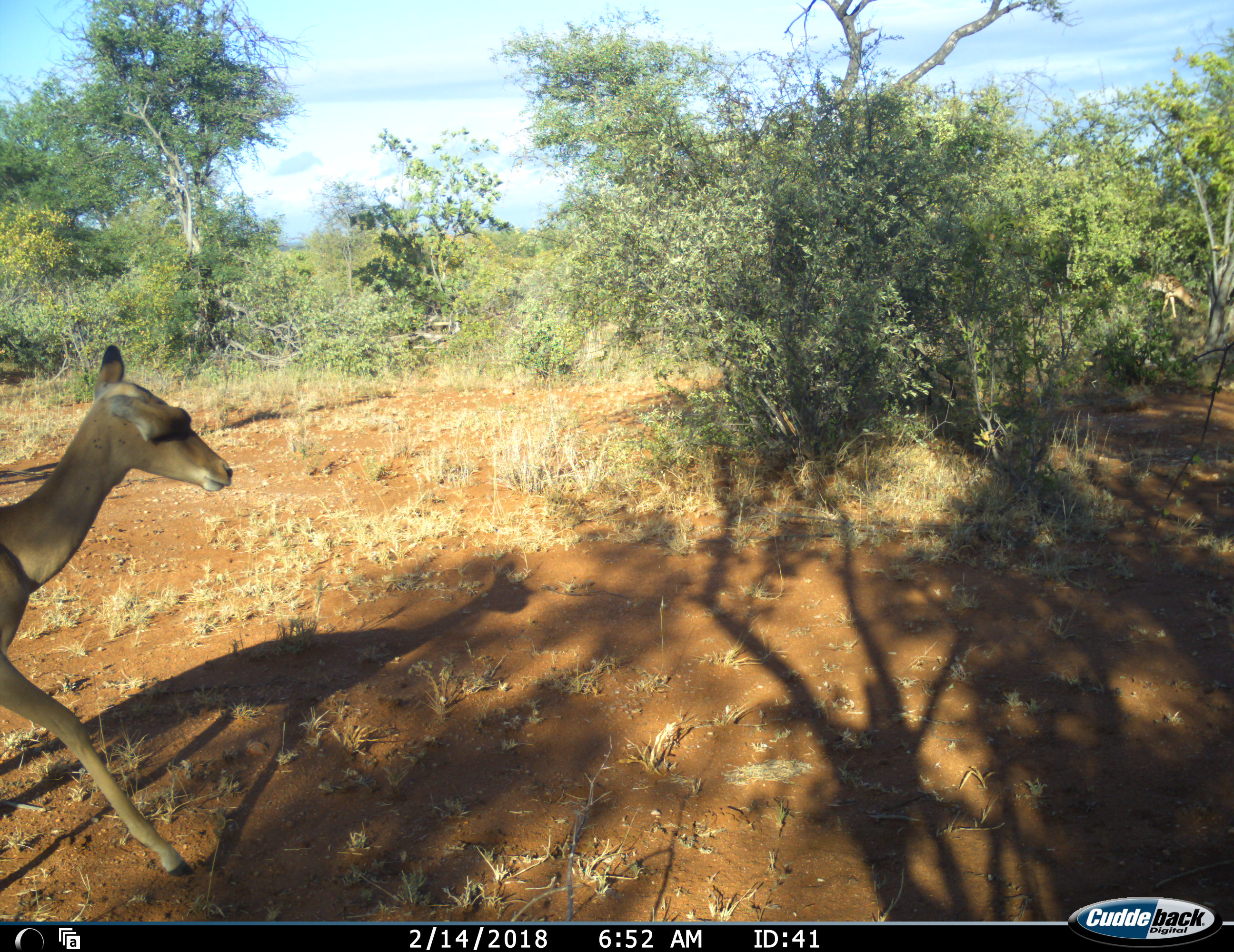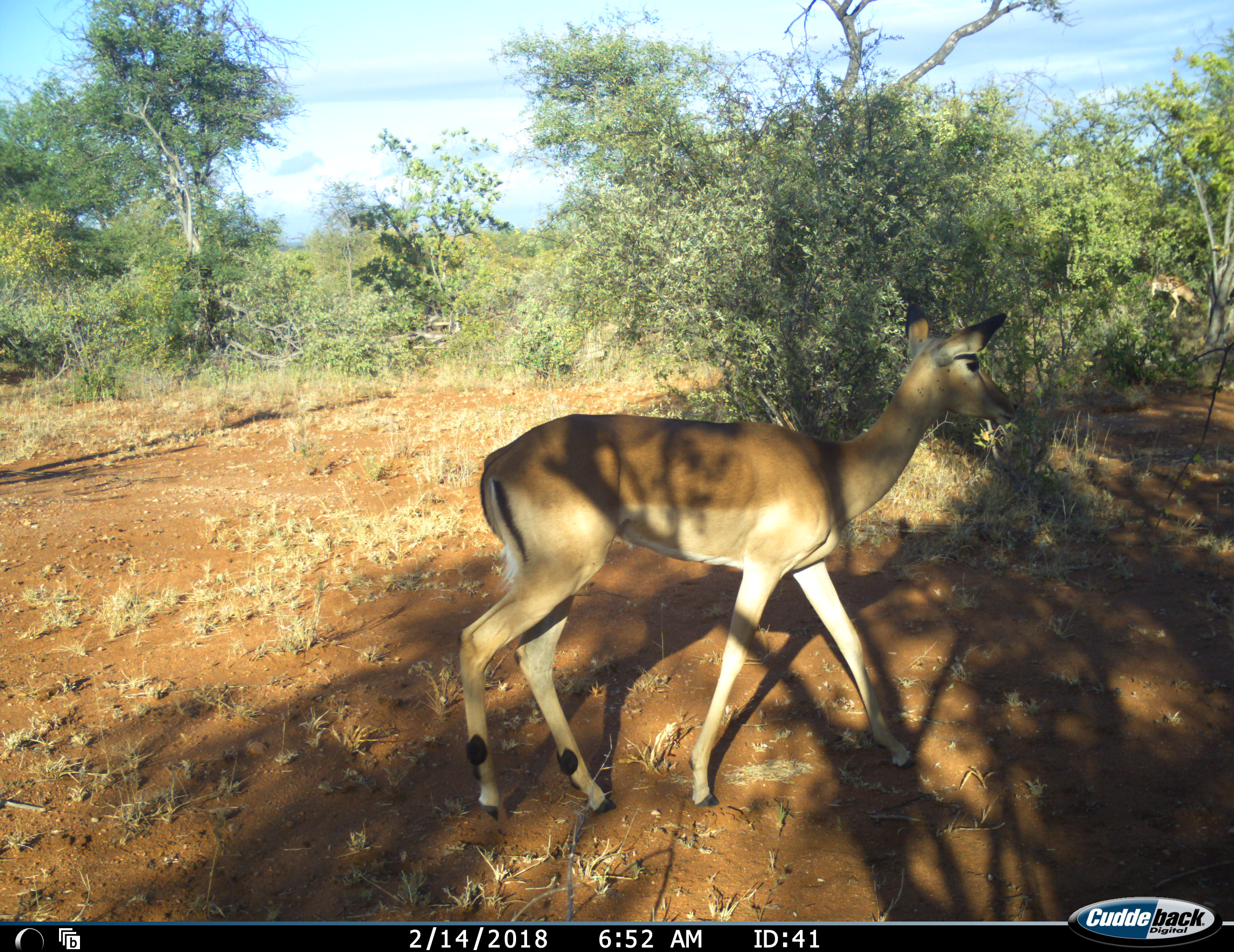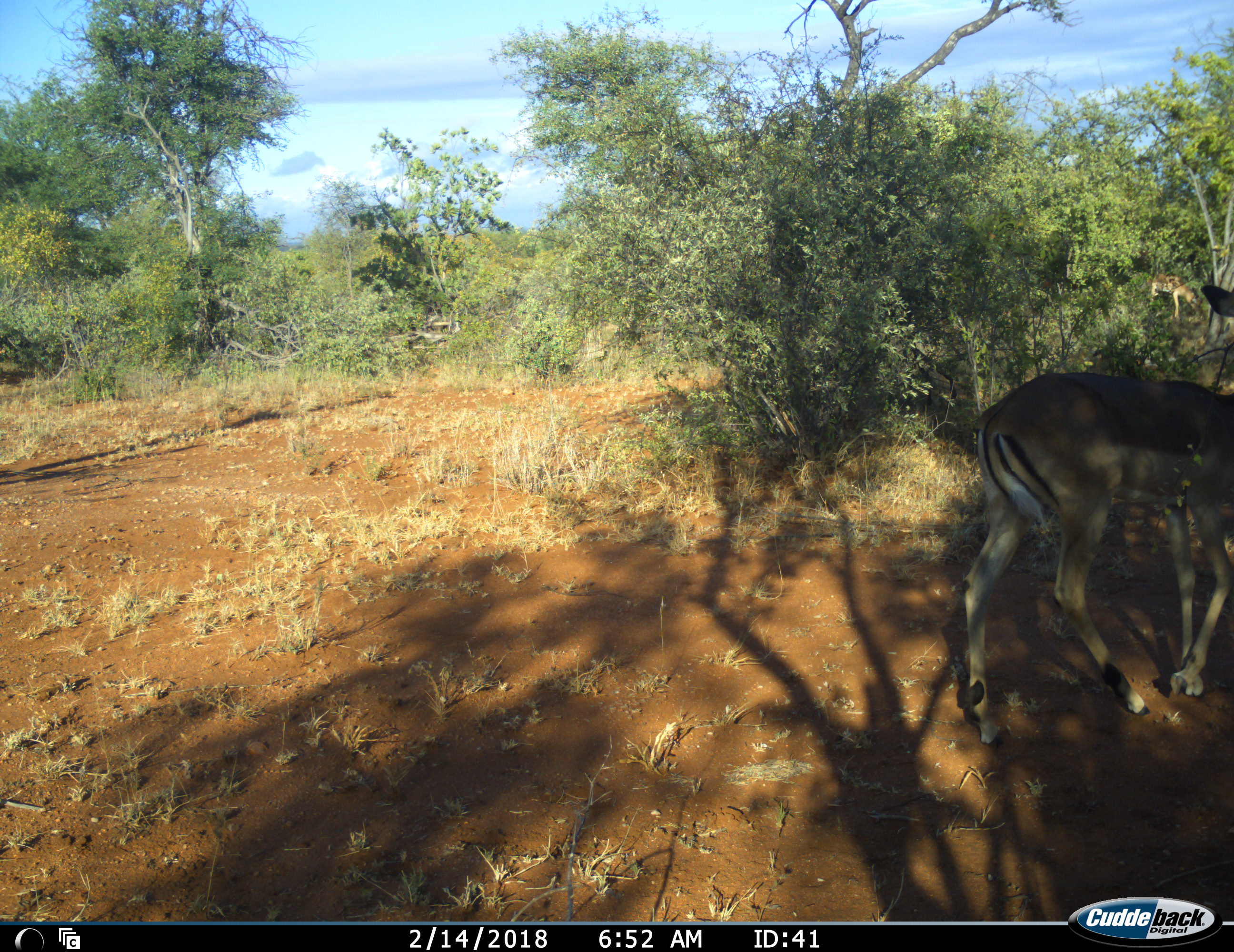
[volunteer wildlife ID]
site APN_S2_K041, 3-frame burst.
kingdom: Animalia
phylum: Chordata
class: Mammalia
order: Artiodactyla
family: Bovidae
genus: Aepyceros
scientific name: Aepyceros melampus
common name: impala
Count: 2.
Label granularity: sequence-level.